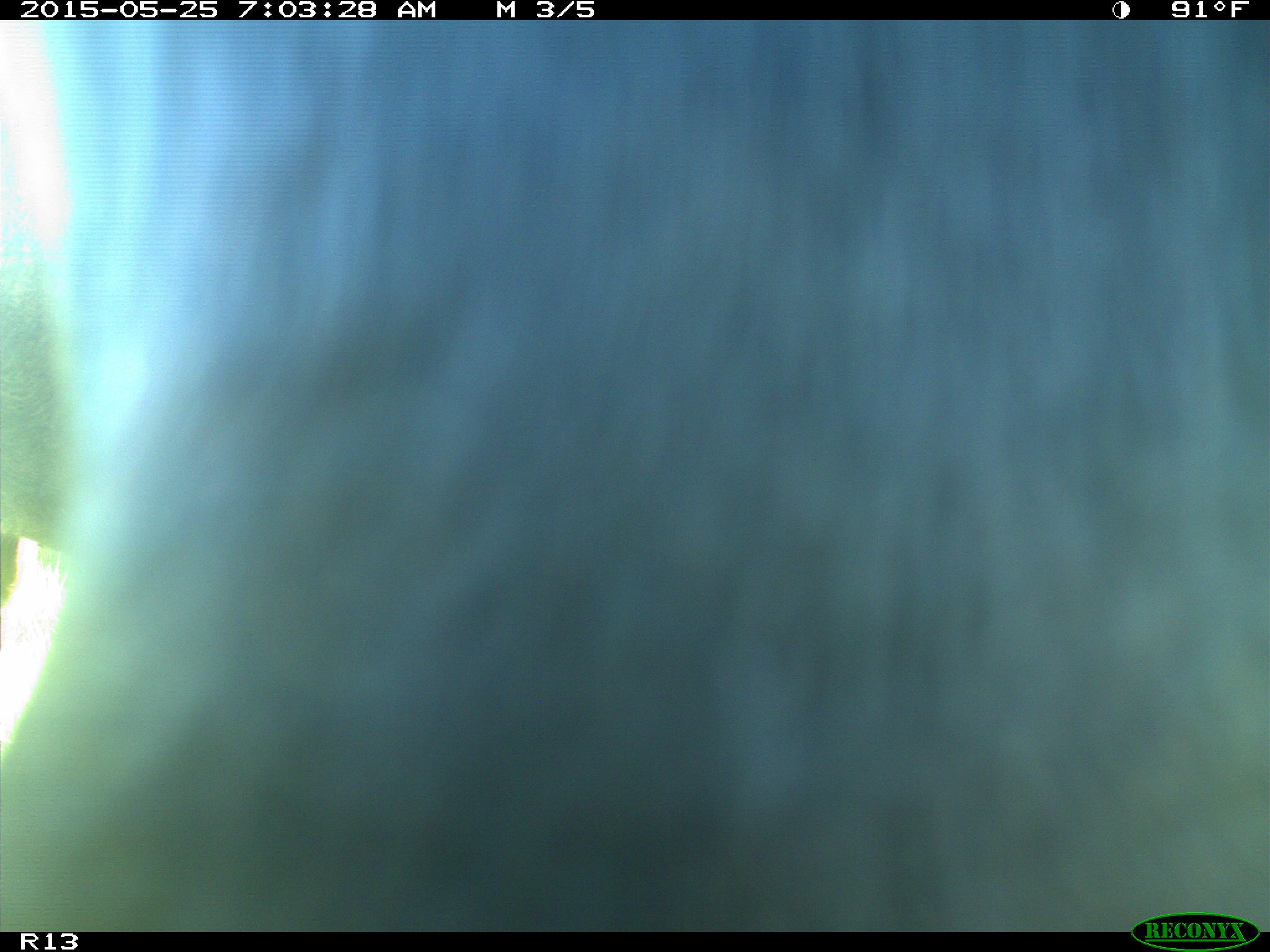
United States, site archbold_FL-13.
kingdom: Animalia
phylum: Chordata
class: Mammalia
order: Artiodactyla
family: Bovidae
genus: Bos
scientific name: Bos taurus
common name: domestic cow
Bos taurus (domestic cow).